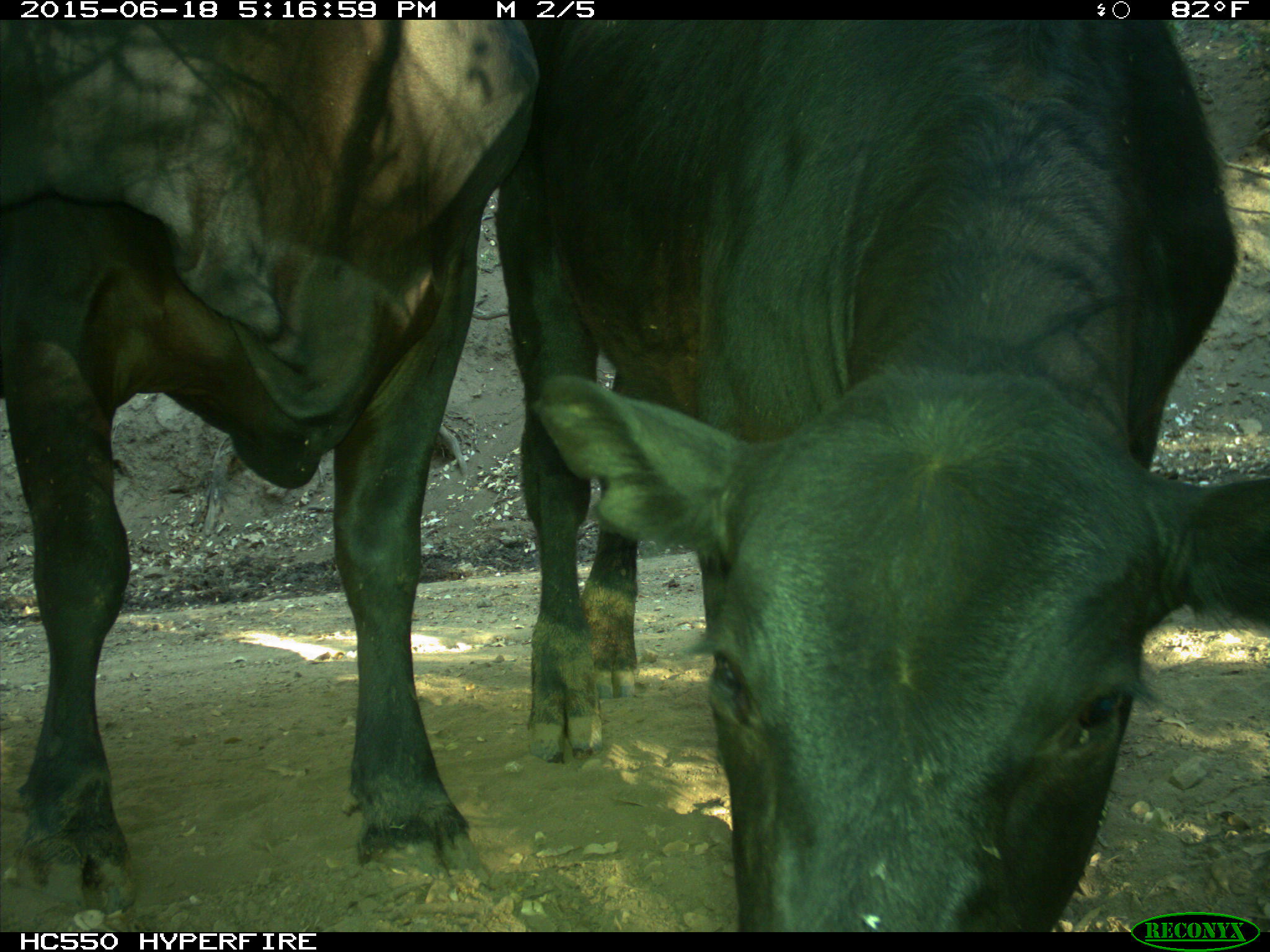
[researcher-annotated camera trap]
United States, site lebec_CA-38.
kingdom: Animalia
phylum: Chordata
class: Mammalia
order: Artiodactyla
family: Bovidae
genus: Bos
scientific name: Bos taurus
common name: domestic cow